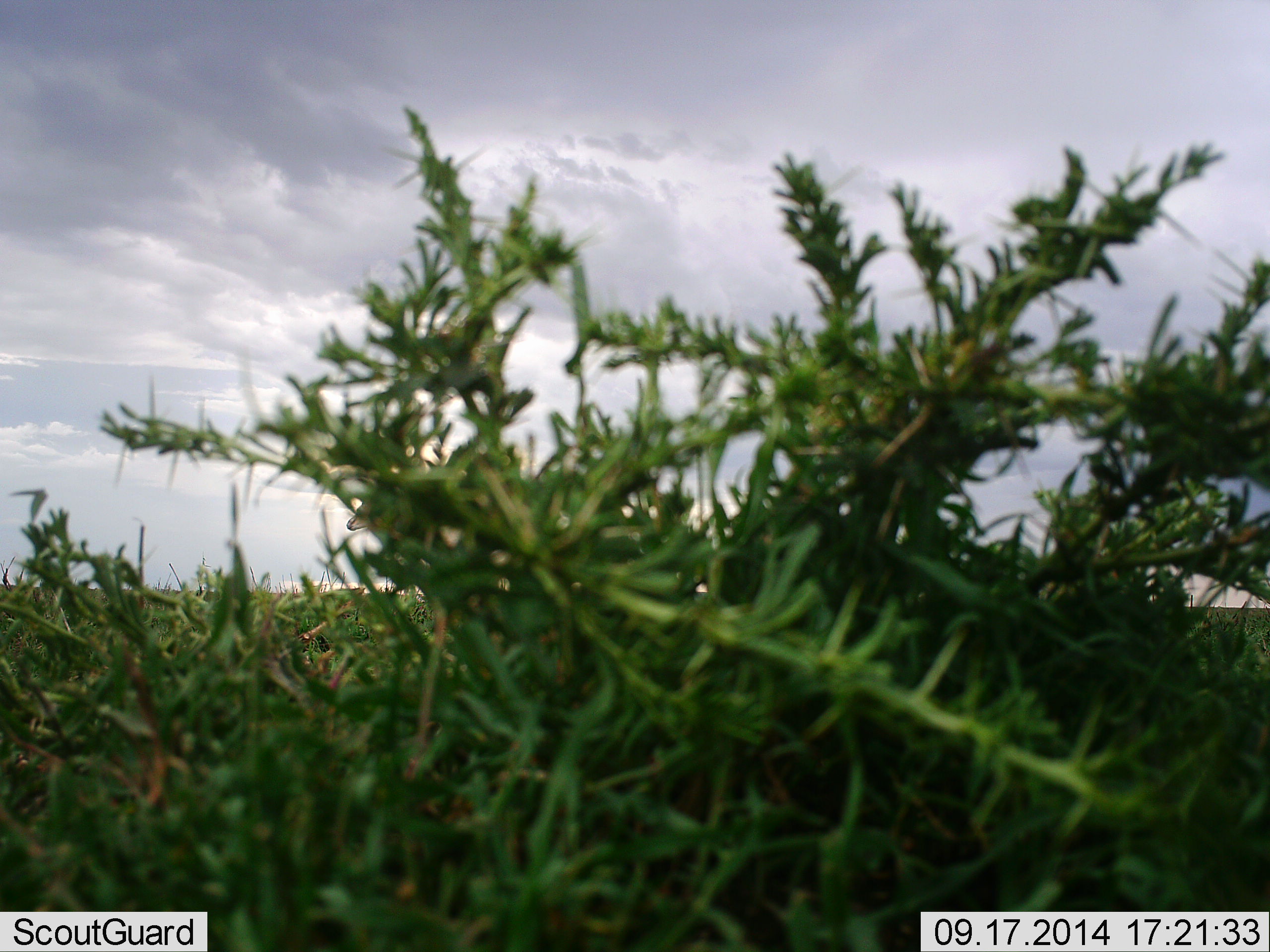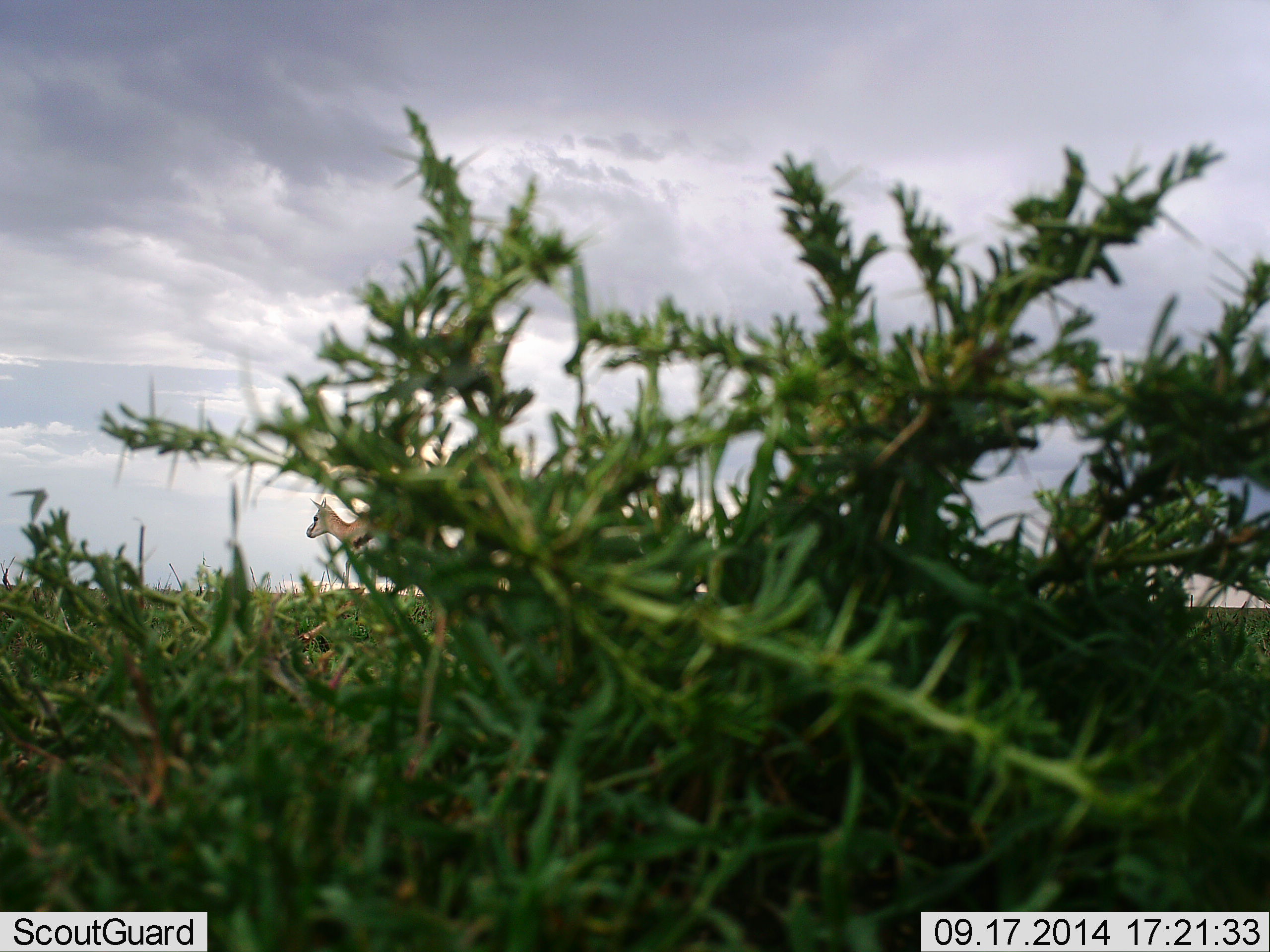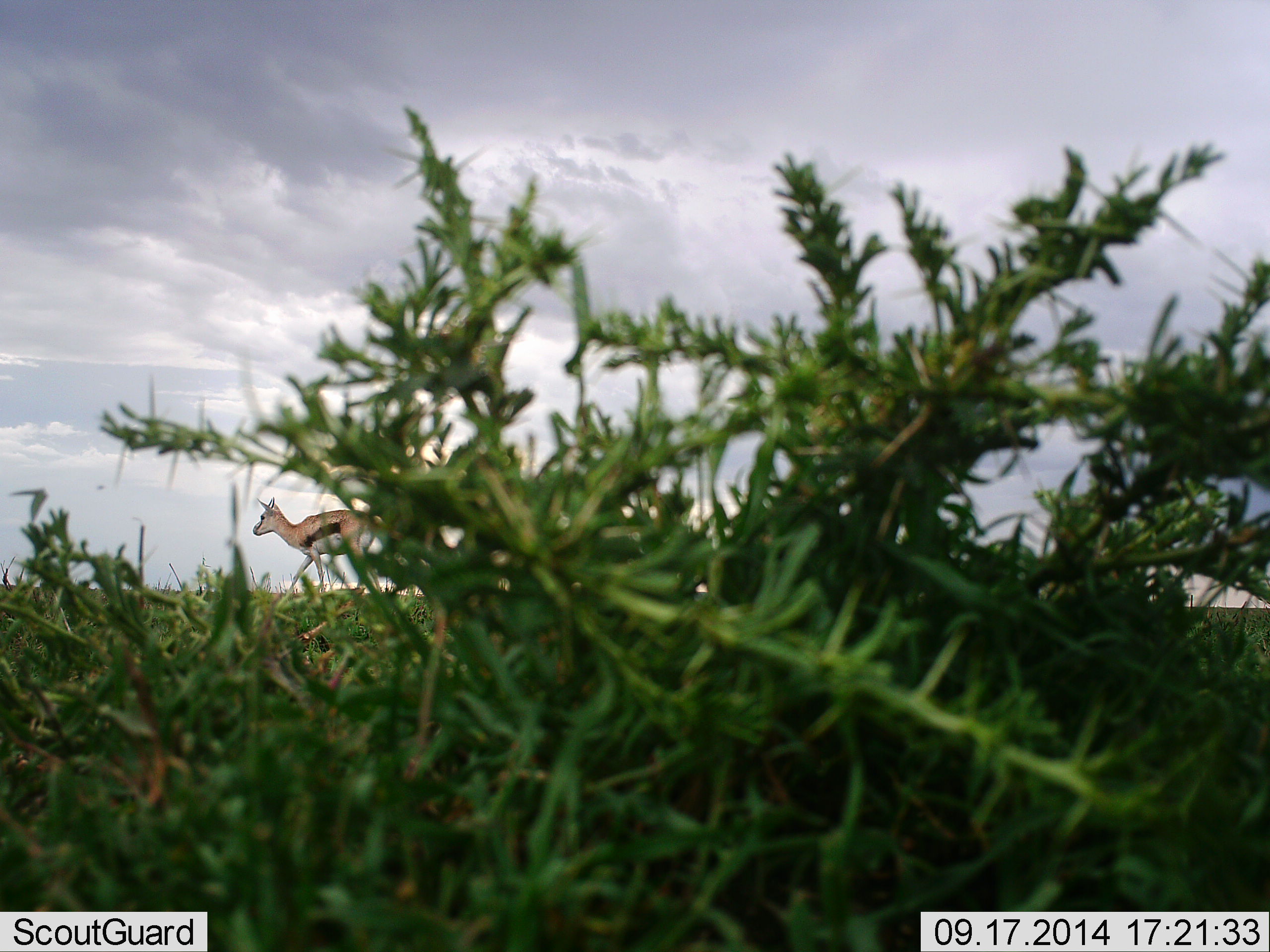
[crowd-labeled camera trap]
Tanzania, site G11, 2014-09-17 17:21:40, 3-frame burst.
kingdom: Animalia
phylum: Chordata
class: Mammalia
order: Artiodactyla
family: Bovidae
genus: Eudorcas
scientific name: Eudorcas thomsonii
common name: thomson's gazelle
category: gazellethomsons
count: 1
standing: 0%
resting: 0%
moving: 100%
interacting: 0%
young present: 0%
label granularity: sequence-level